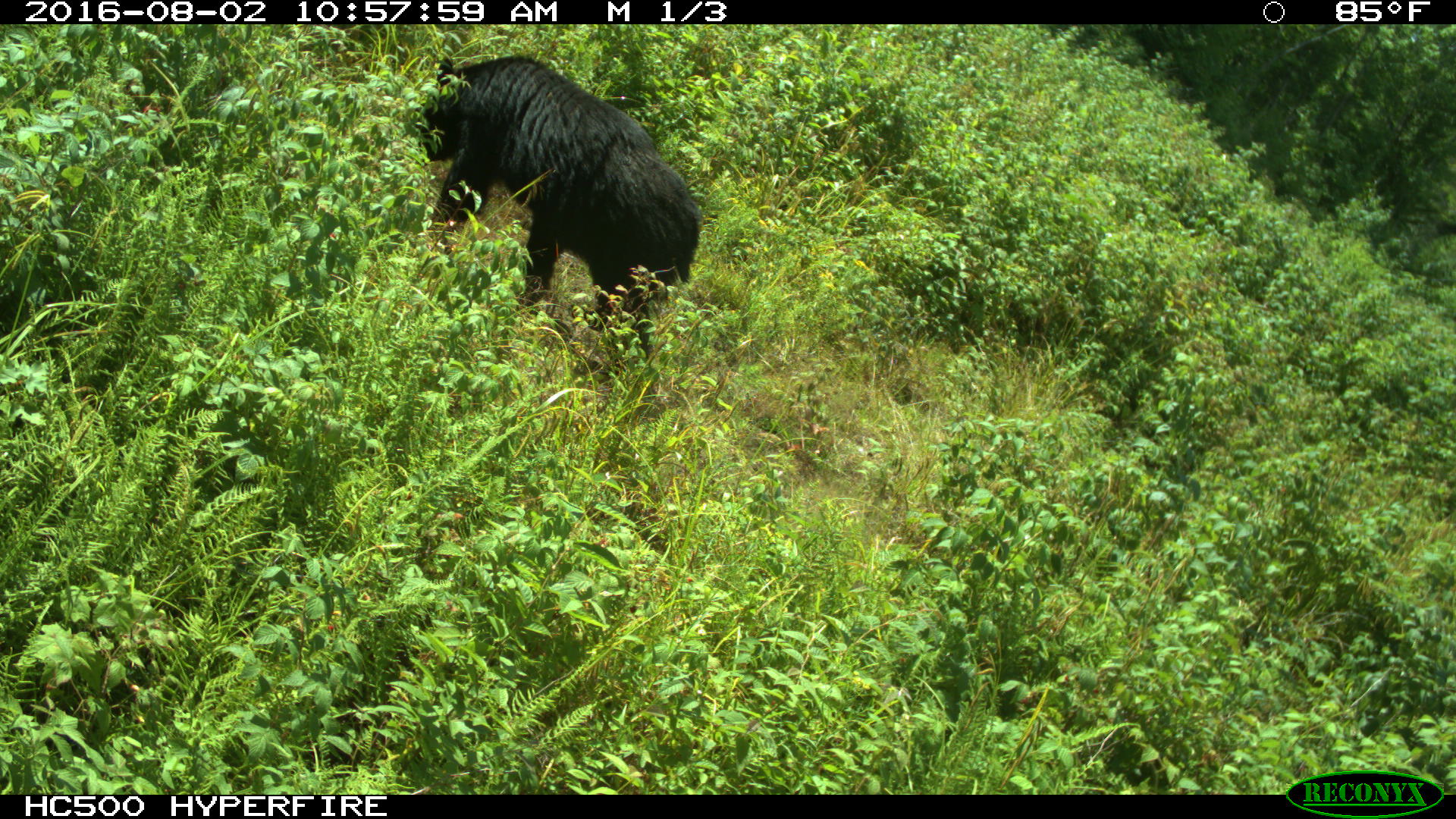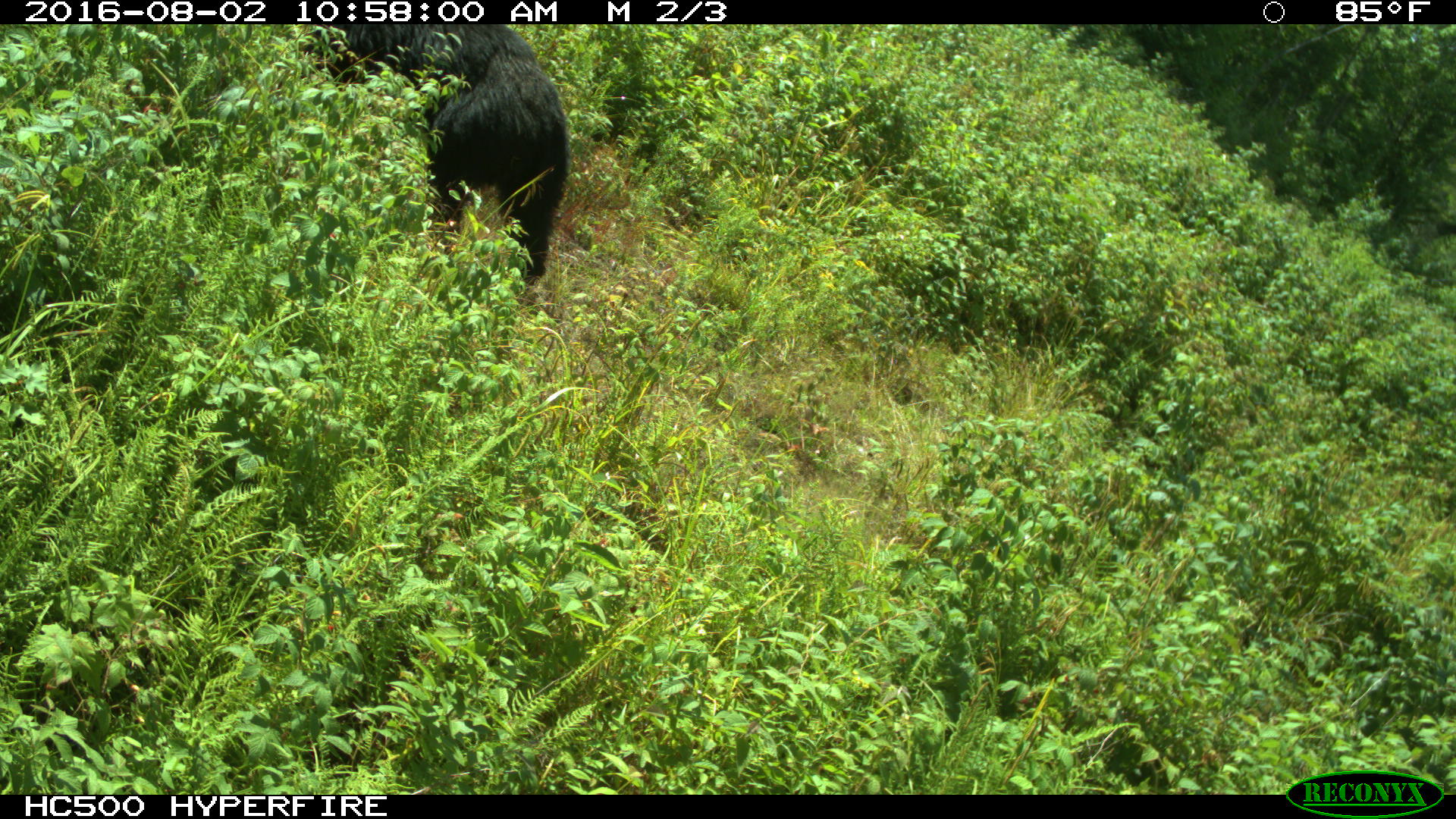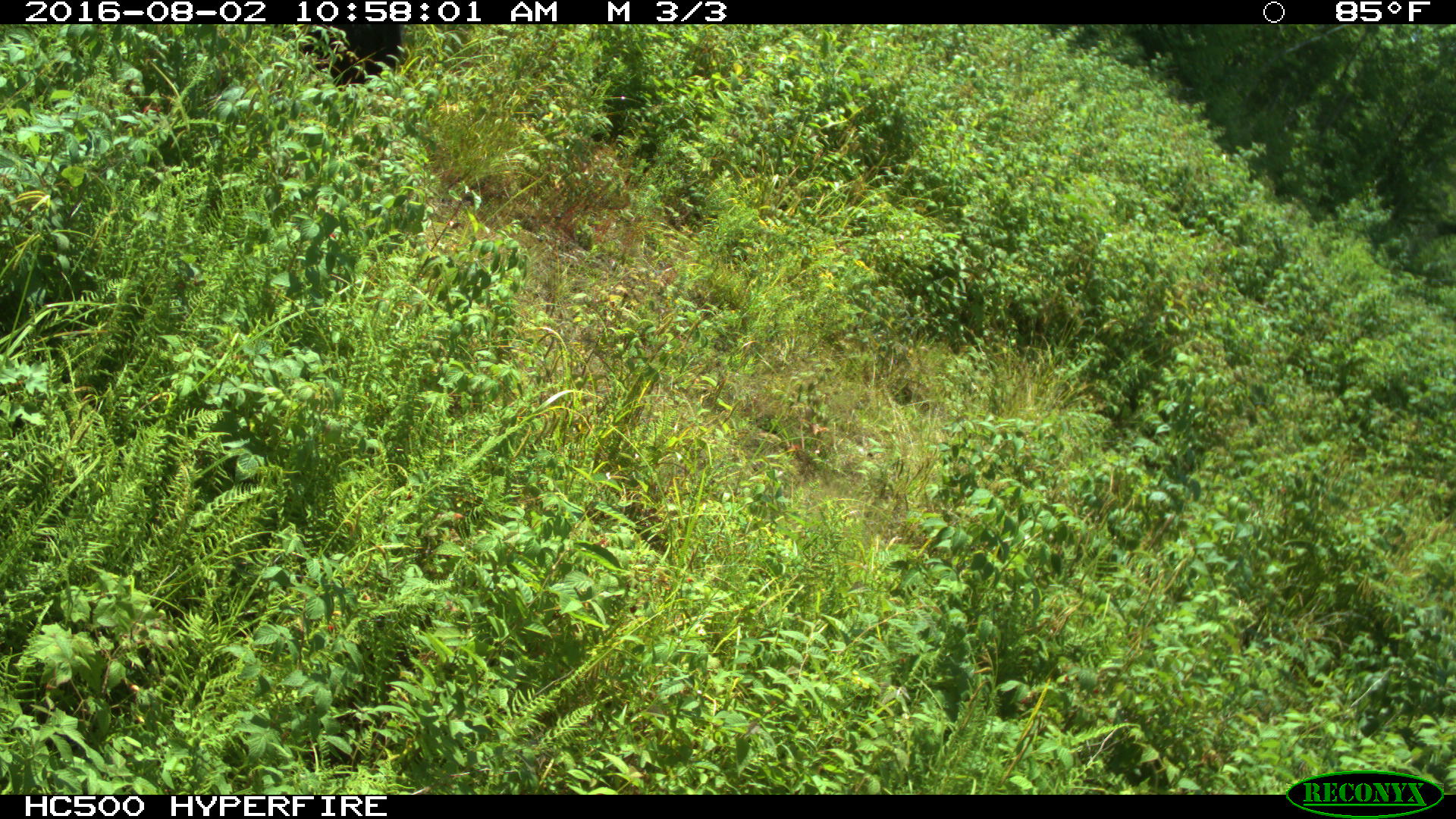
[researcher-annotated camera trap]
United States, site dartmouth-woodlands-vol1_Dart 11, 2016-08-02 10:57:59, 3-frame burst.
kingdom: Animalia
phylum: Chordata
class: Mammalia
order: Carnivora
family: Ursidae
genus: Ursus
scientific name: Ursus americanus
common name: black bear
Black bear (Ursus americanus).